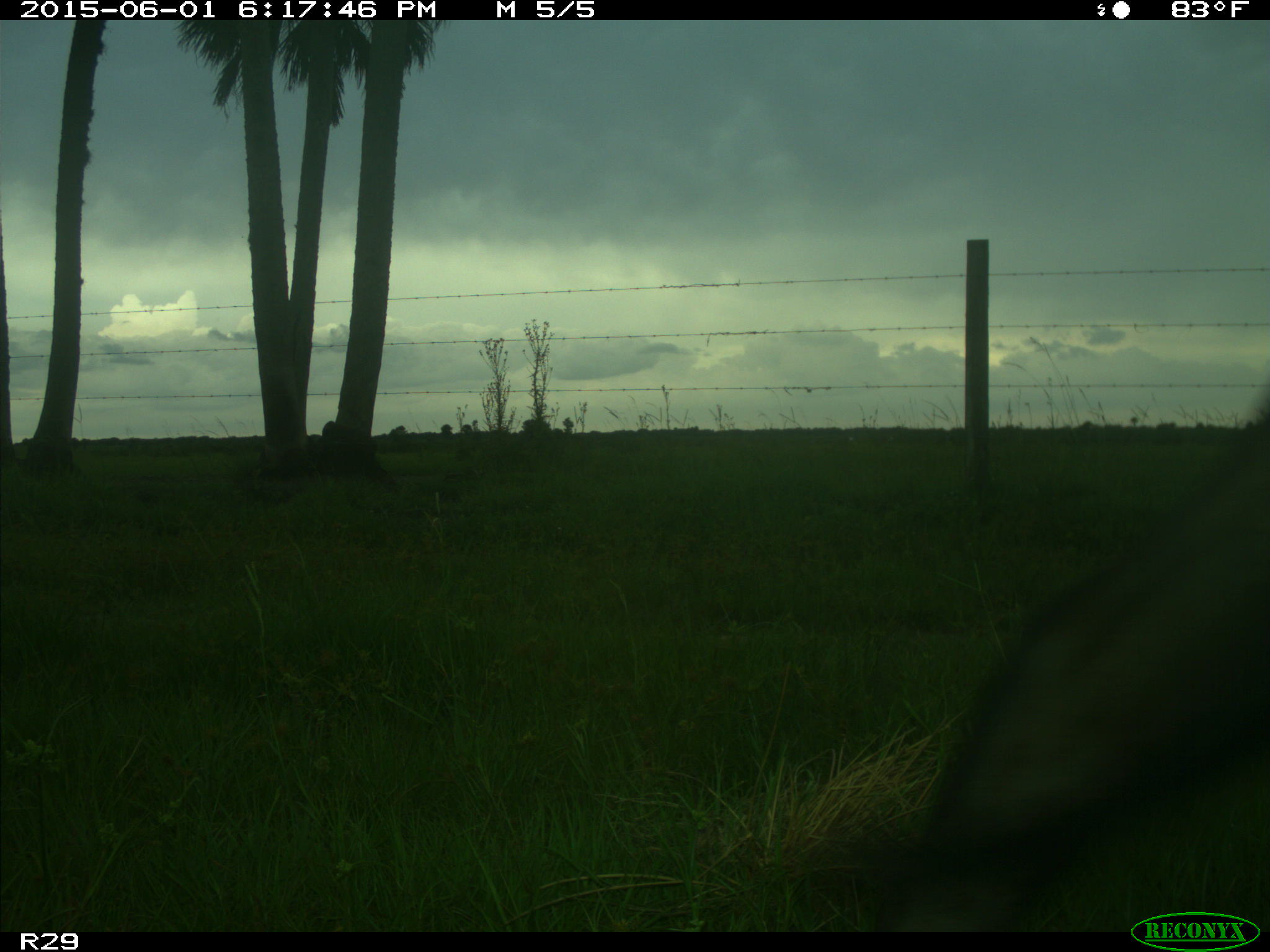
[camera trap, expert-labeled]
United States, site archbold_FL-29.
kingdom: Animalia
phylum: Chordata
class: Mammalia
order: Artiodactyla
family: Bovidae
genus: Bos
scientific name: Bos taurus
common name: domestic cow